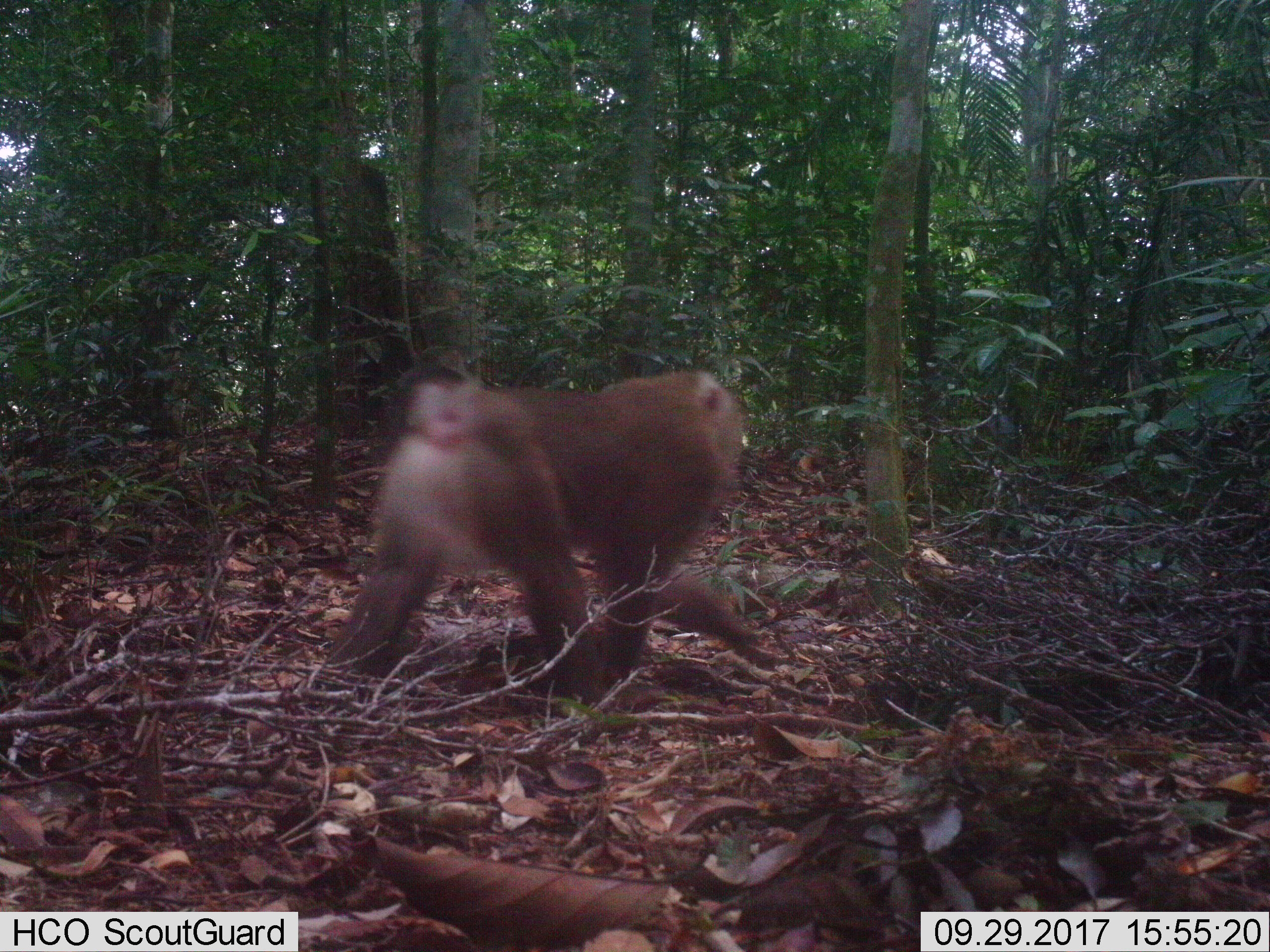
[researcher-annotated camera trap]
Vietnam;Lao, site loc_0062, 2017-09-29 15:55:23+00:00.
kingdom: Animalia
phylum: Chordata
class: Mammalia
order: Primates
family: Cercopithecidae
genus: Macaca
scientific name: Macaca nemestrina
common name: pig-tailed macaque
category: pig tailed macaque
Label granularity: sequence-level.